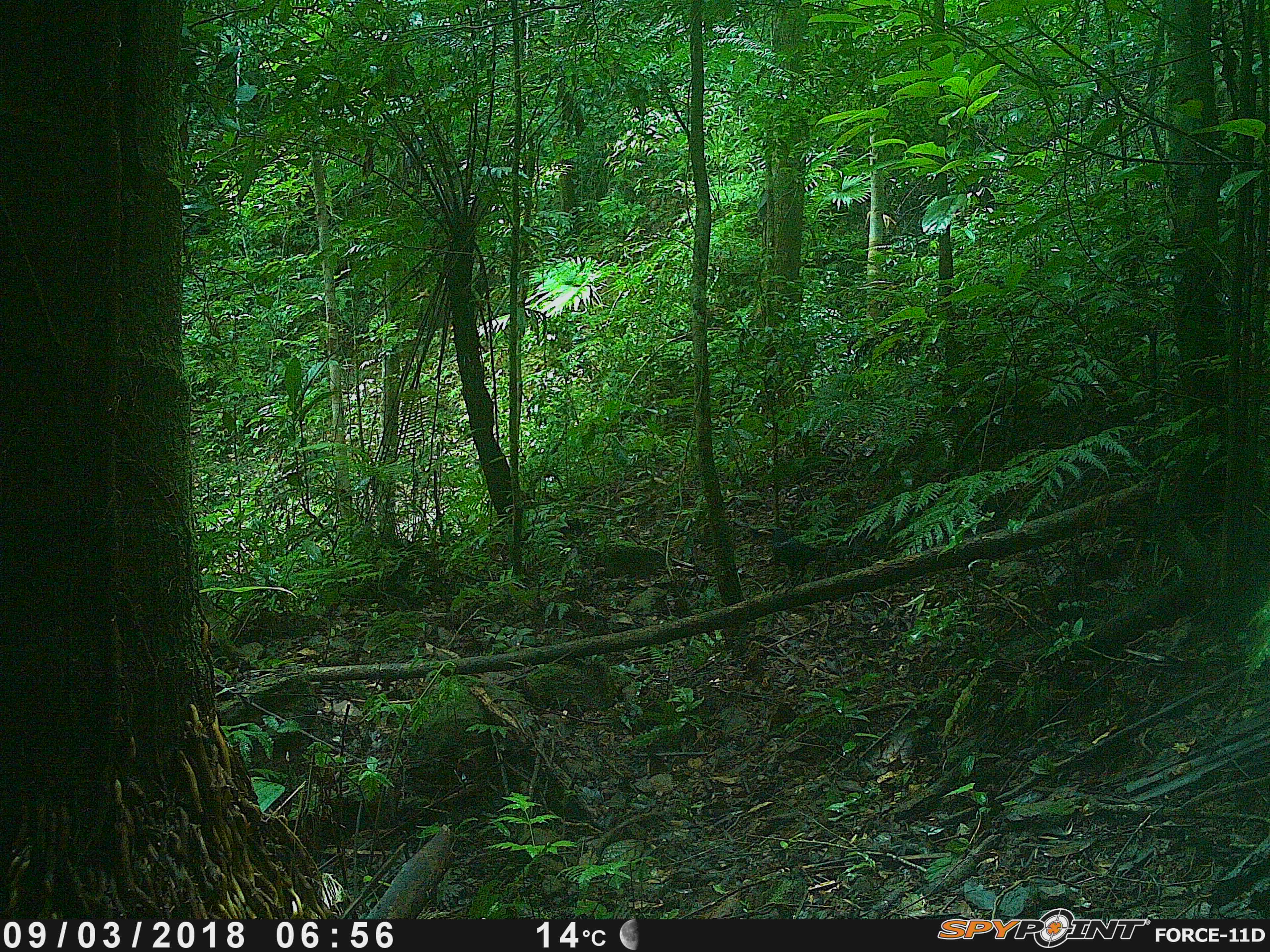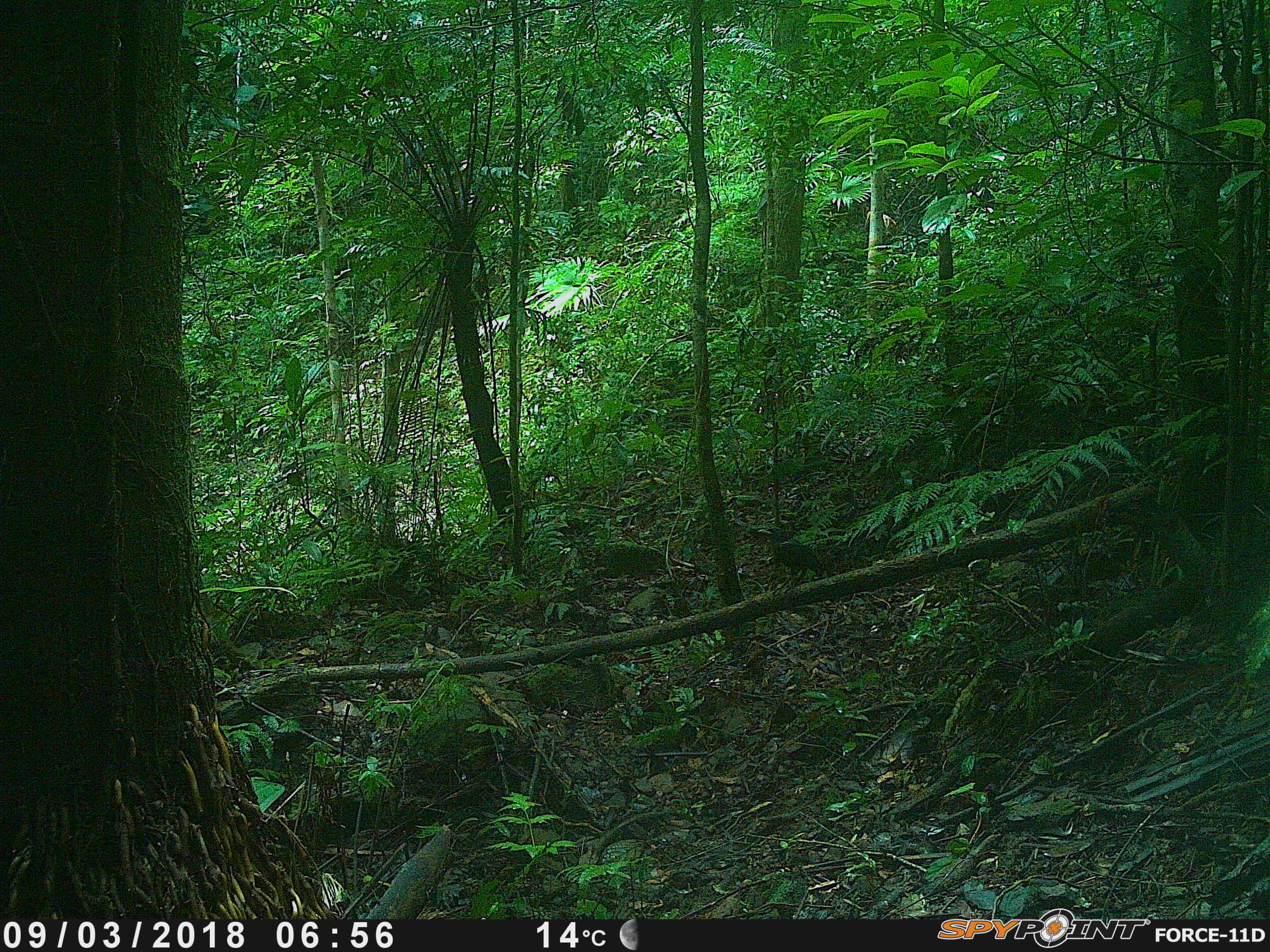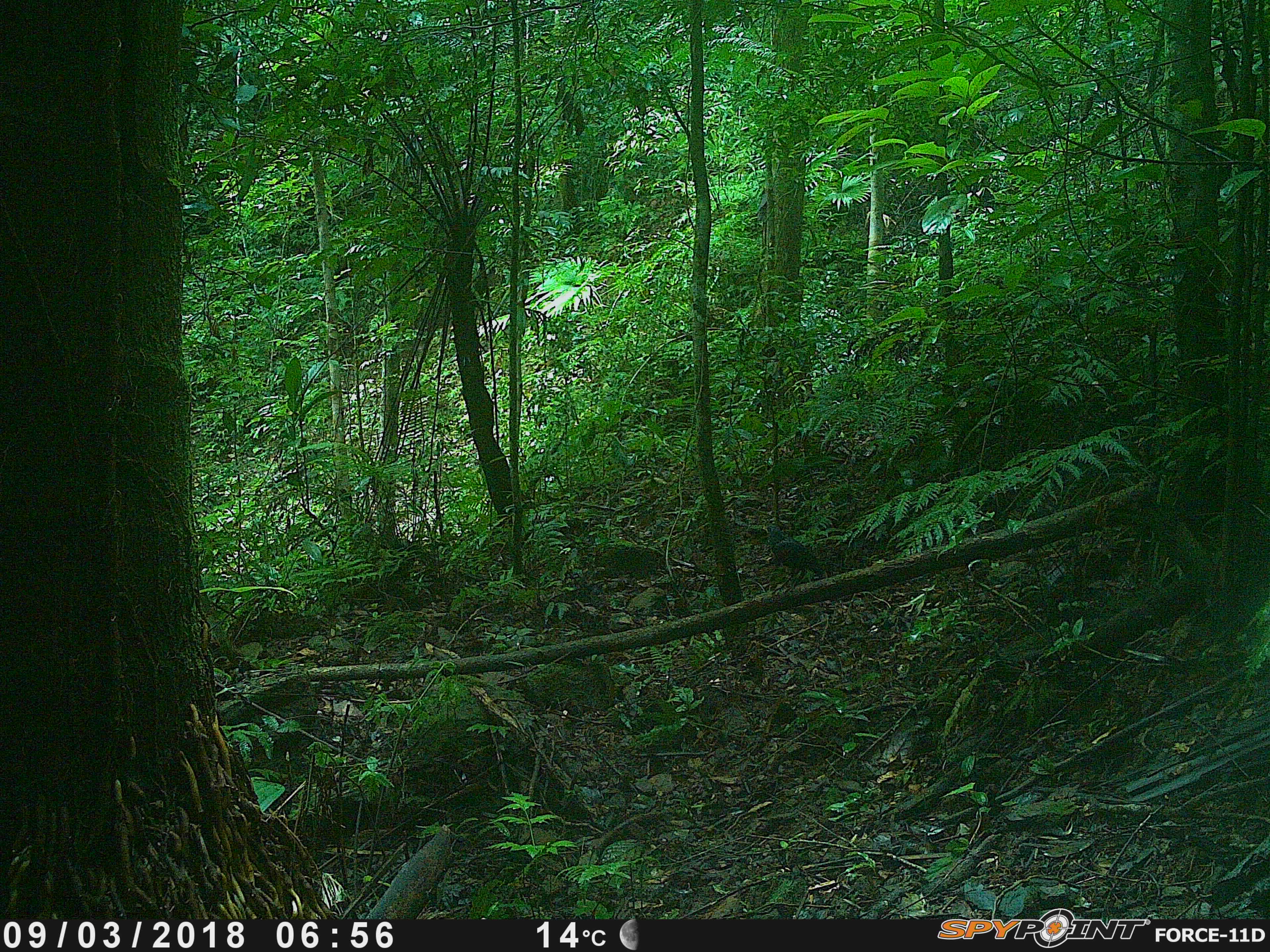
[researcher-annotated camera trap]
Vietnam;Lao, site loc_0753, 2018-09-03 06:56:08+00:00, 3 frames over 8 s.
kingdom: Animalia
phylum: Chordata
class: Aves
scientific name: Aves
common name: bird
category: unidentified bird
Unidentified bird (bird) (Aves). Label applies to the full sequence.